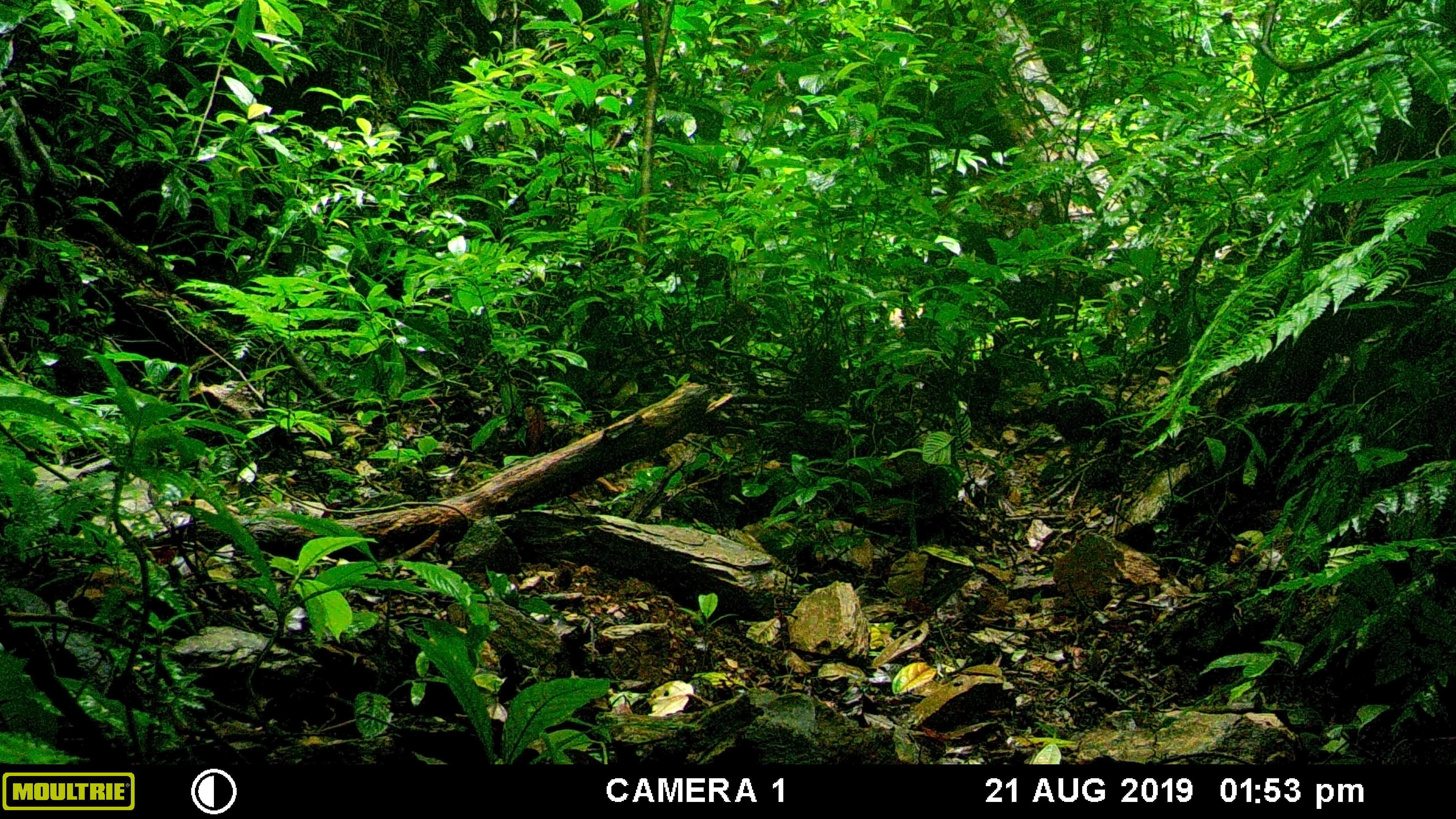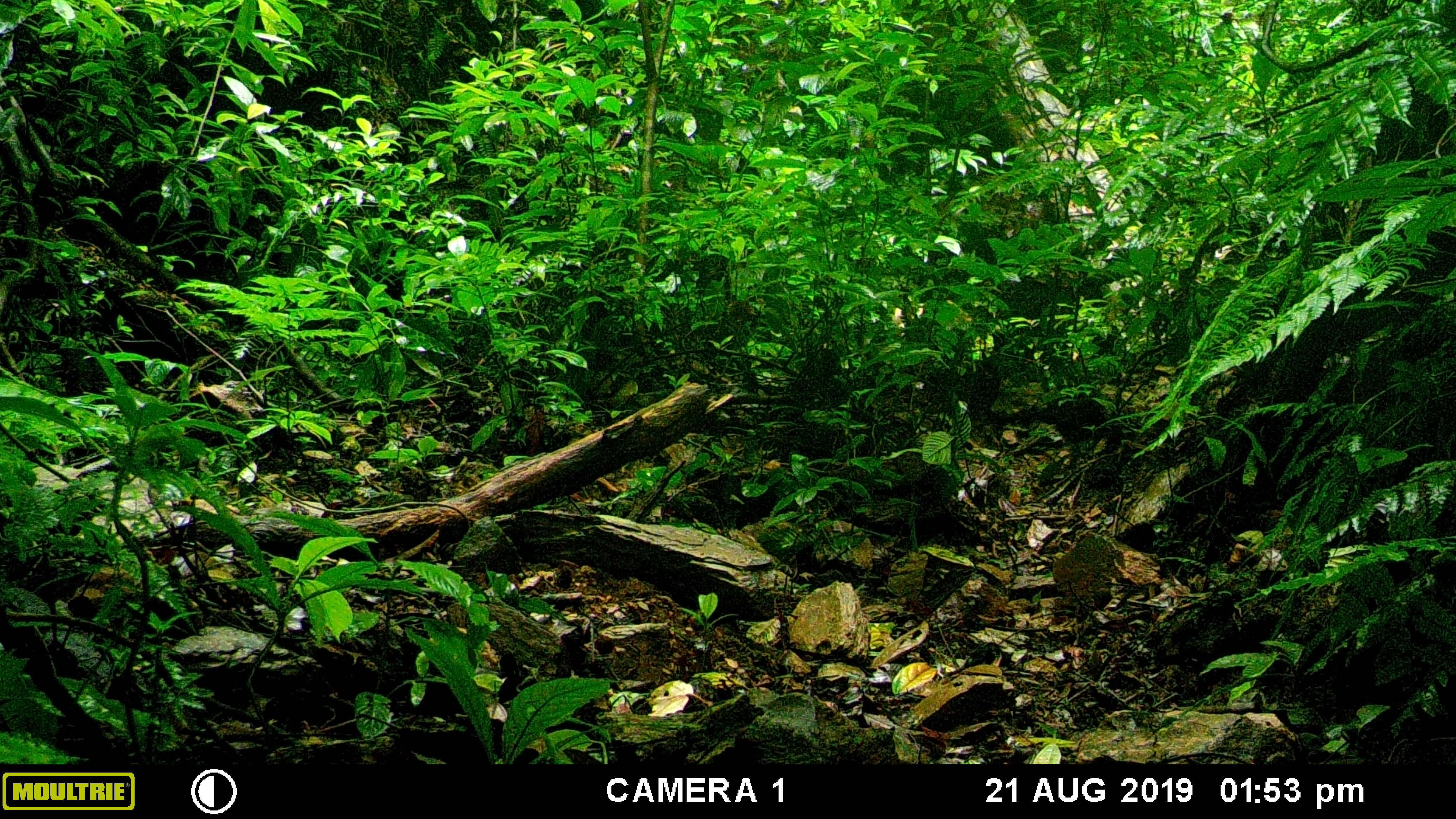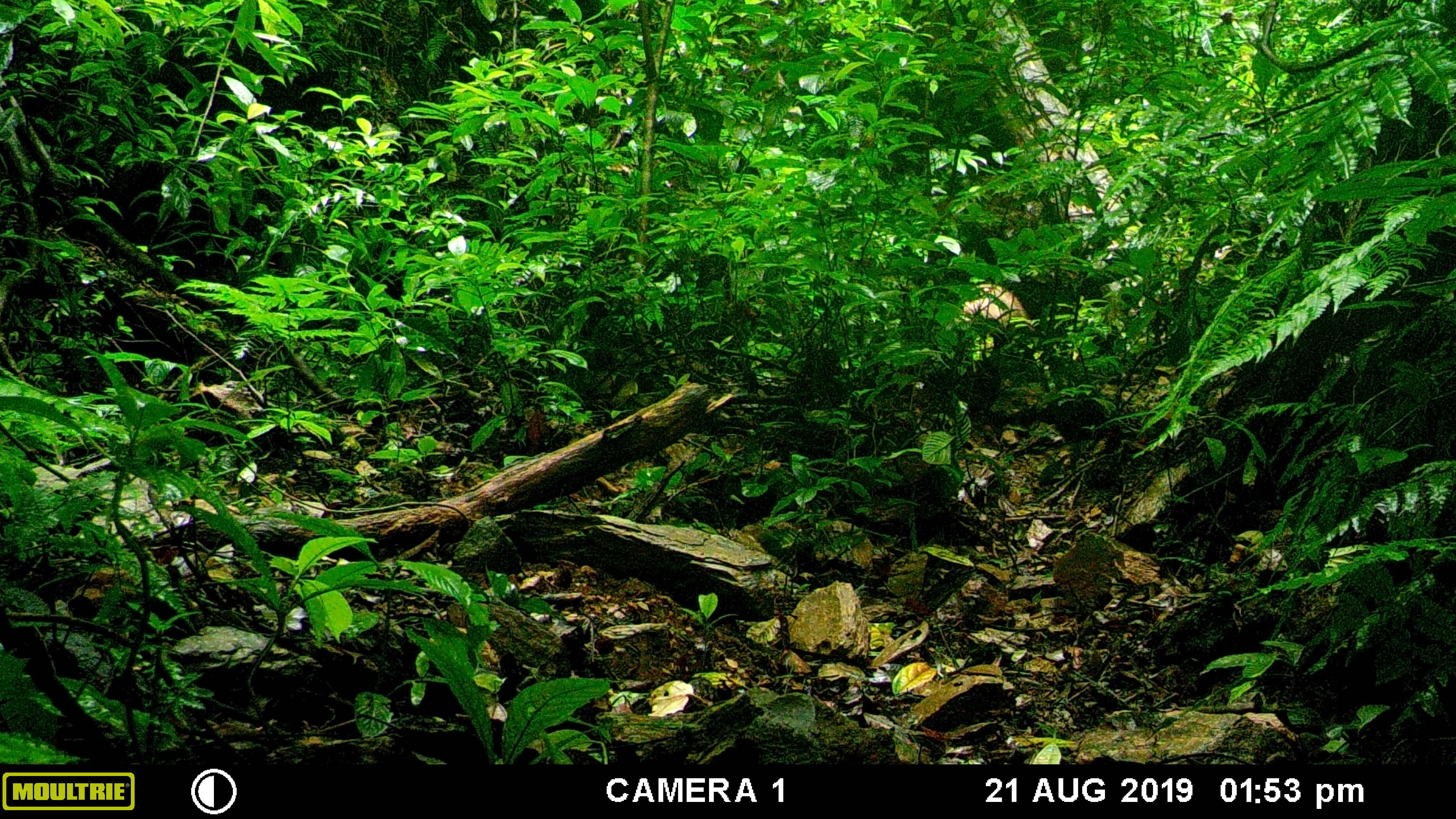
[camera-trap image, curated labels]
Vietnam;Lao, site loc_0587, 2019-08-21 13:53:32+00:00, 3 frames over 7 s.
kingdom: Animalia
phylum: Chordata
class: Mammalia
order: Artiodactyla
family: Suidae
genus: Sus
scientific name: Sus scrofa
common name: eurasian wild pig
Eurasian wild pig (Sus scrofa). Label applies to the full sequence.